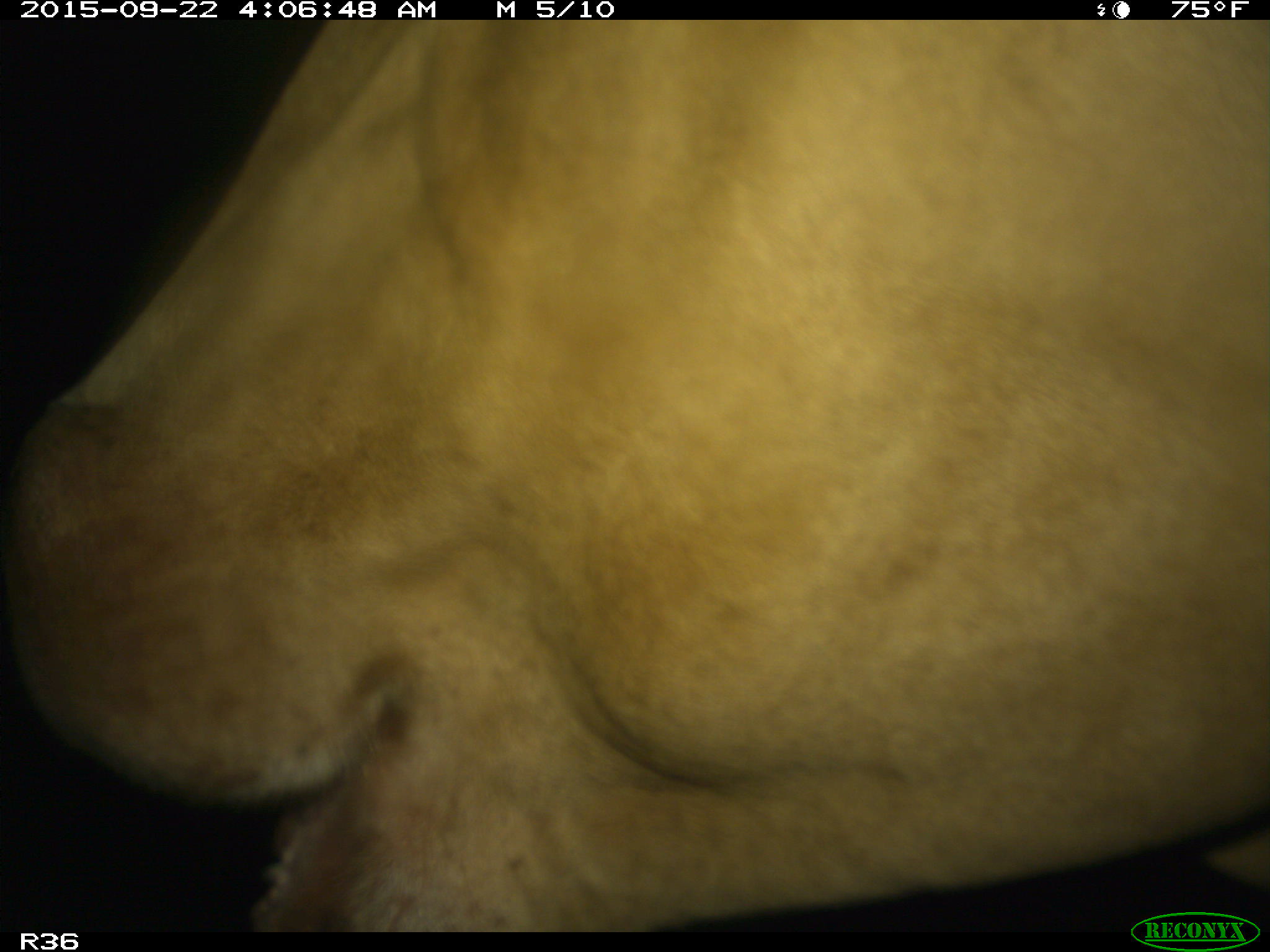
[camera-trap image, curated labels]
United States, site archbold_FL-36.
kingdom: Animalia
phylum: Chordata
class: Mammalia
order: Artiodactyla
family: Bovidae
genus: Bos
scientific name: Bos taurus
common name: domestic cow